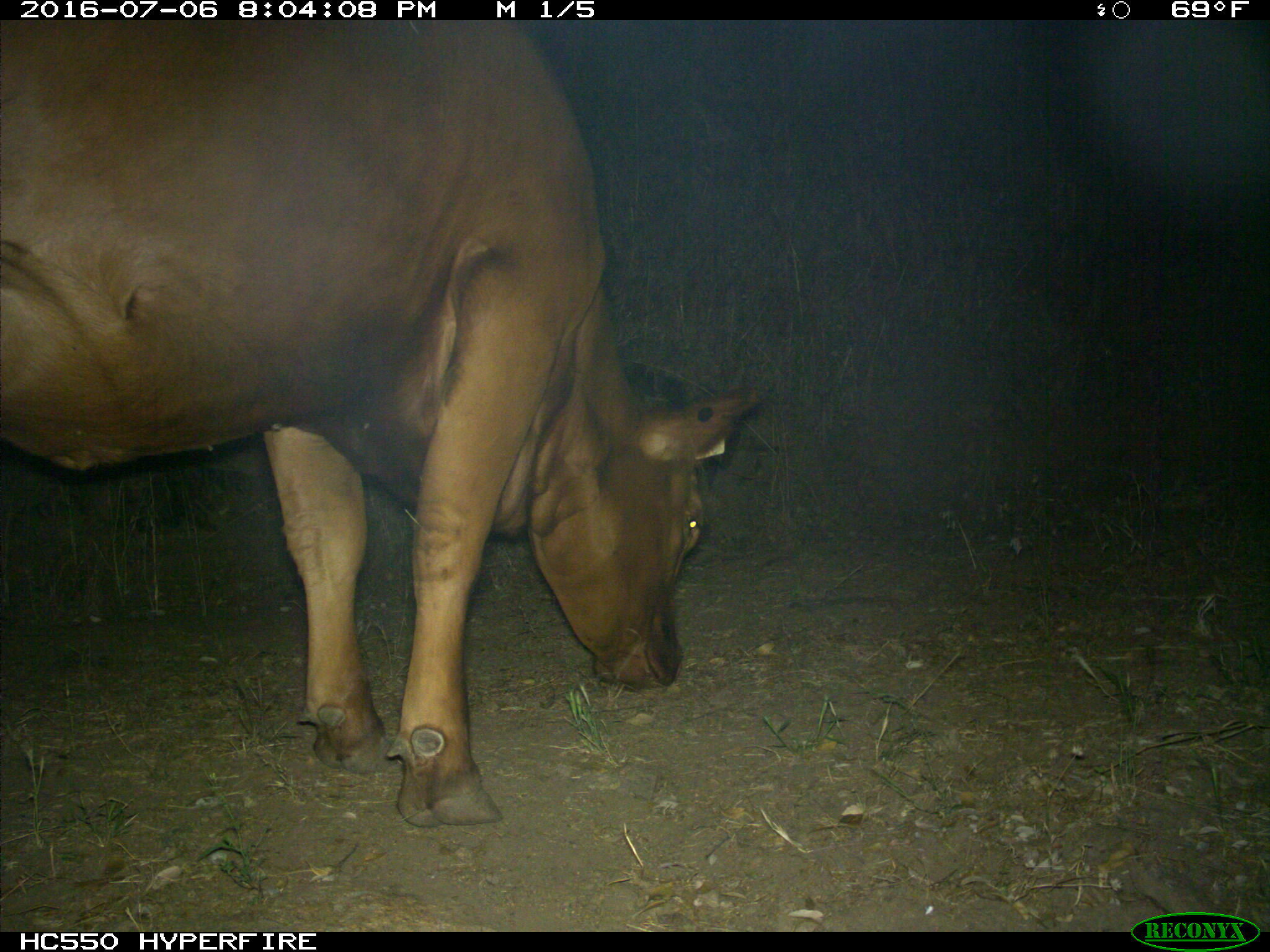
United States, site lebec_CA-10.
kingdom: Animalia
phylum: Chordata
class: Mammalia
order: Artiodactyla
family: Bovidae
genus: Bos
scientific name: Bos taurus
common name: domestic cow